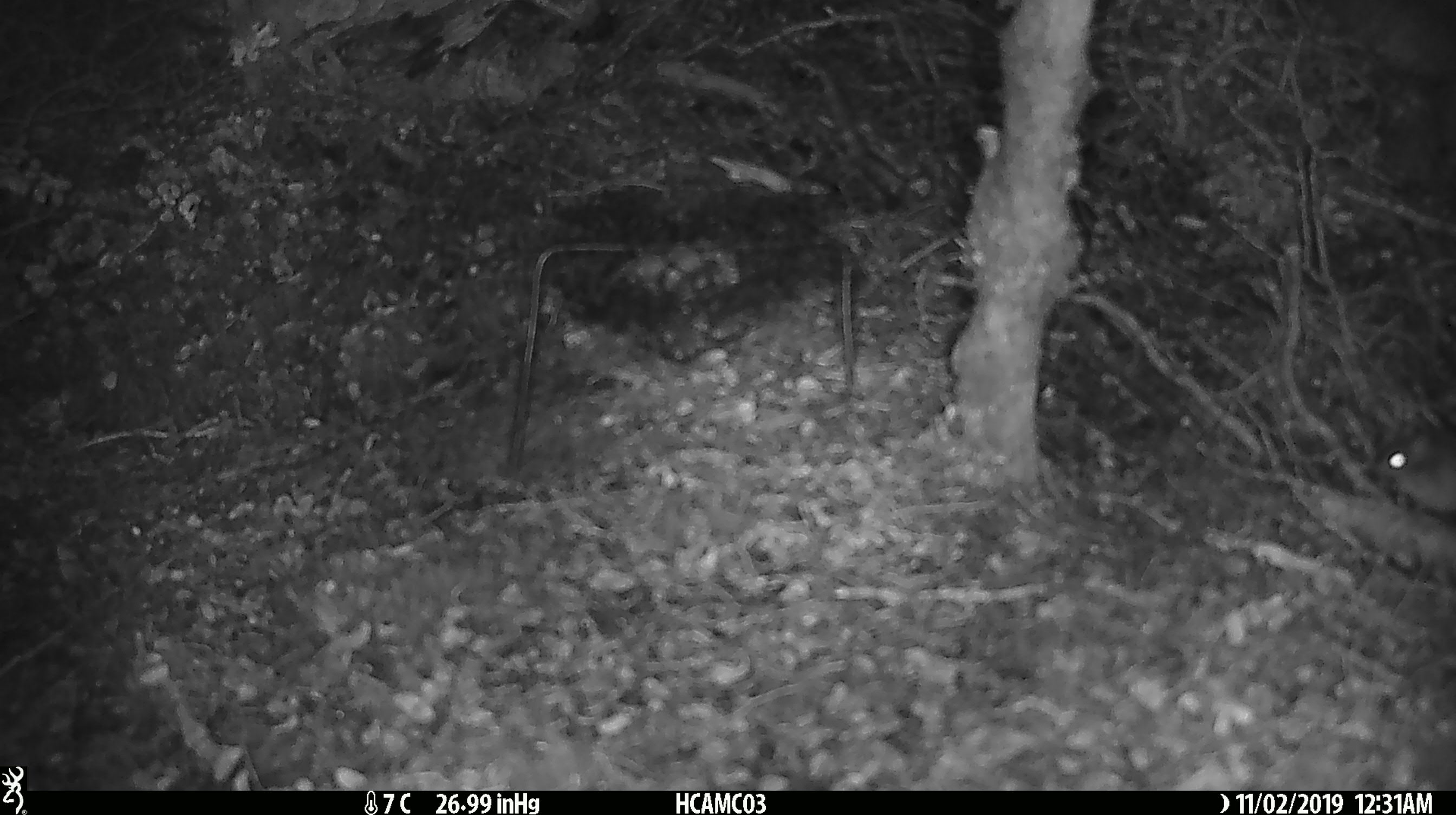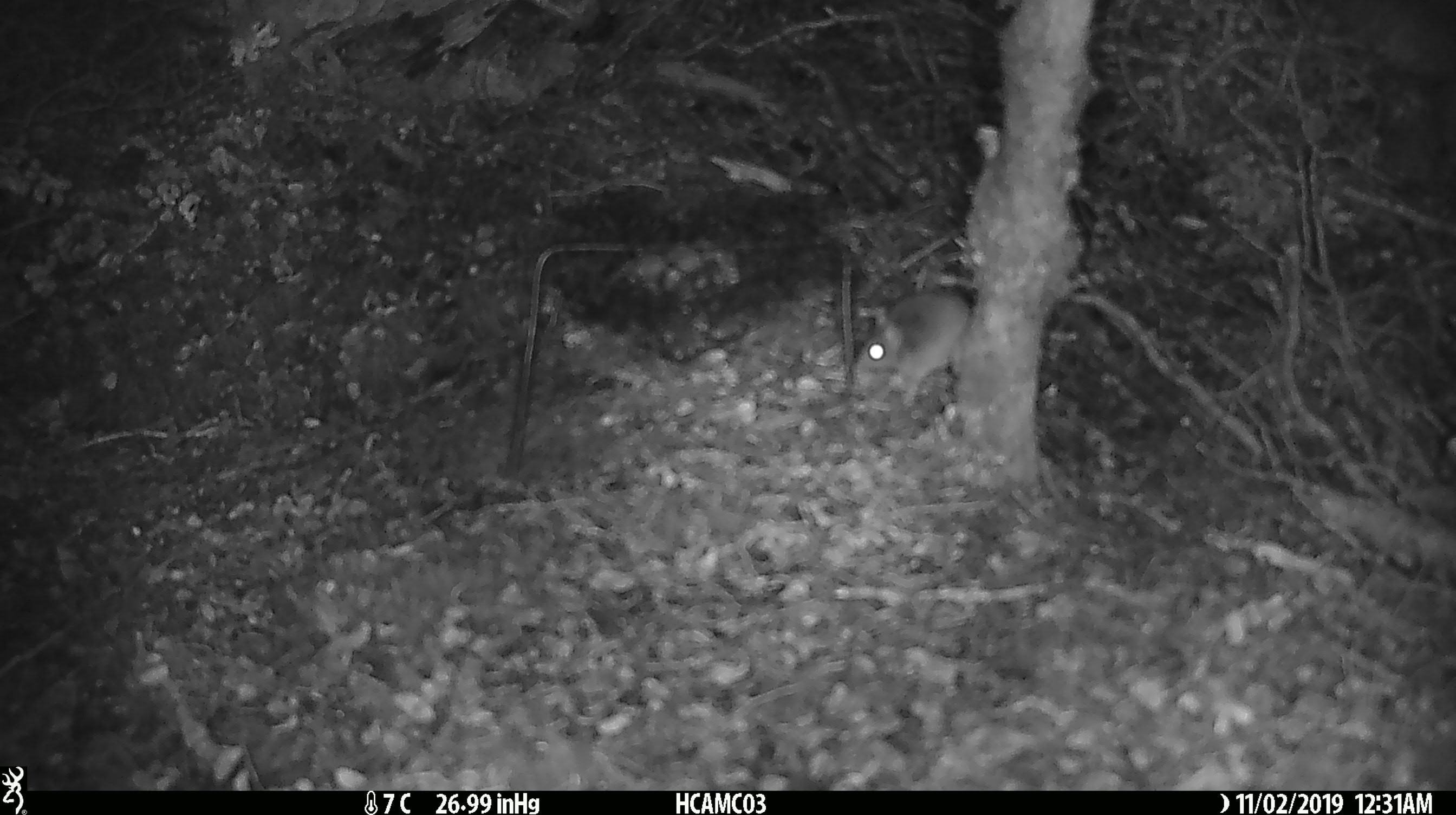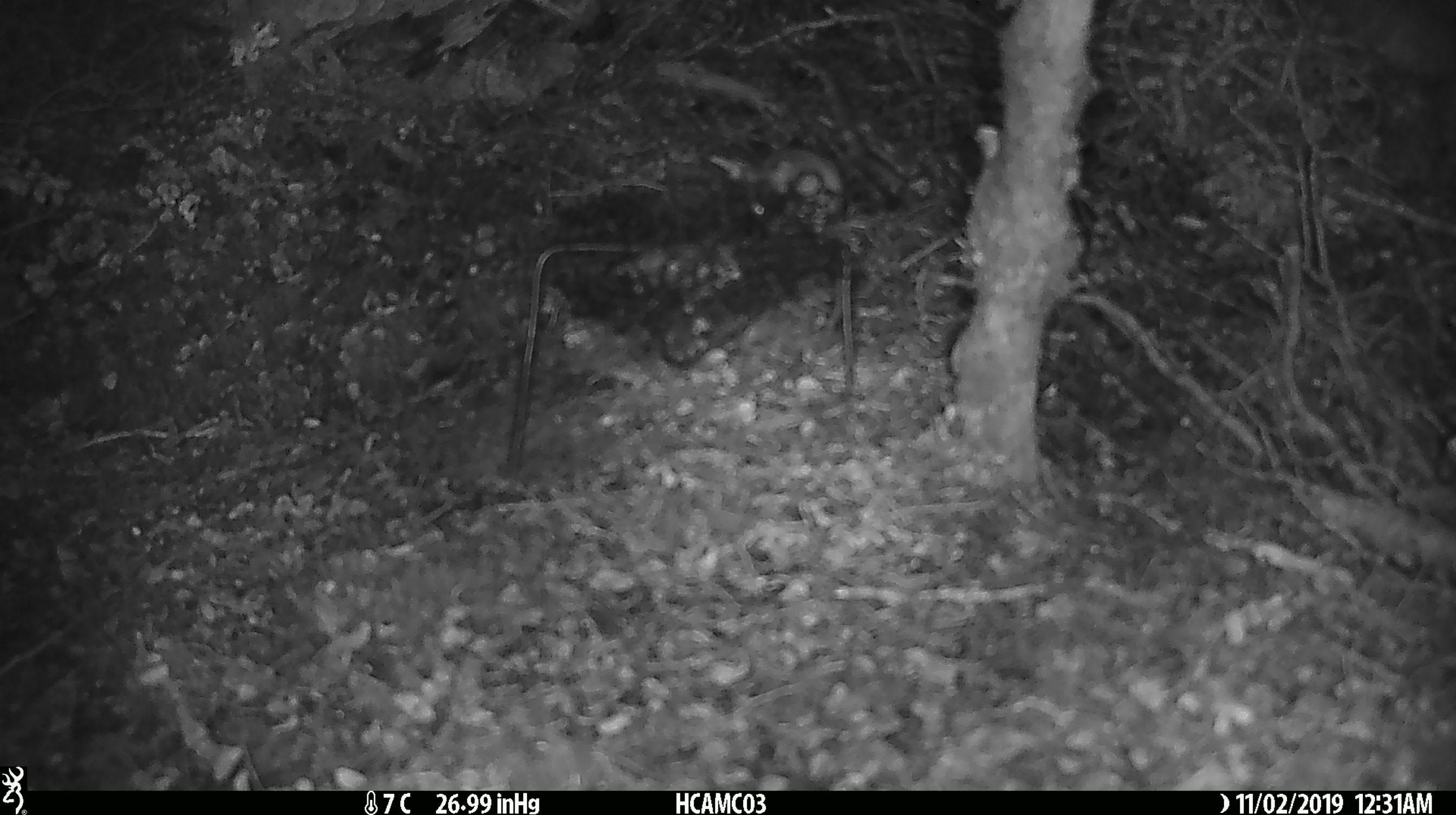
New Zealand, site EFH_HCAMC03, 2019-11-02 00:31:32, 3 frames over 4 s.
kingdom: Animalia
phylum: Chordata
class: Mammalia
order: Rodentia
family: Muridae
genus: Mus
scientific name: Mus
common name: mouse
Mouse (Mus).